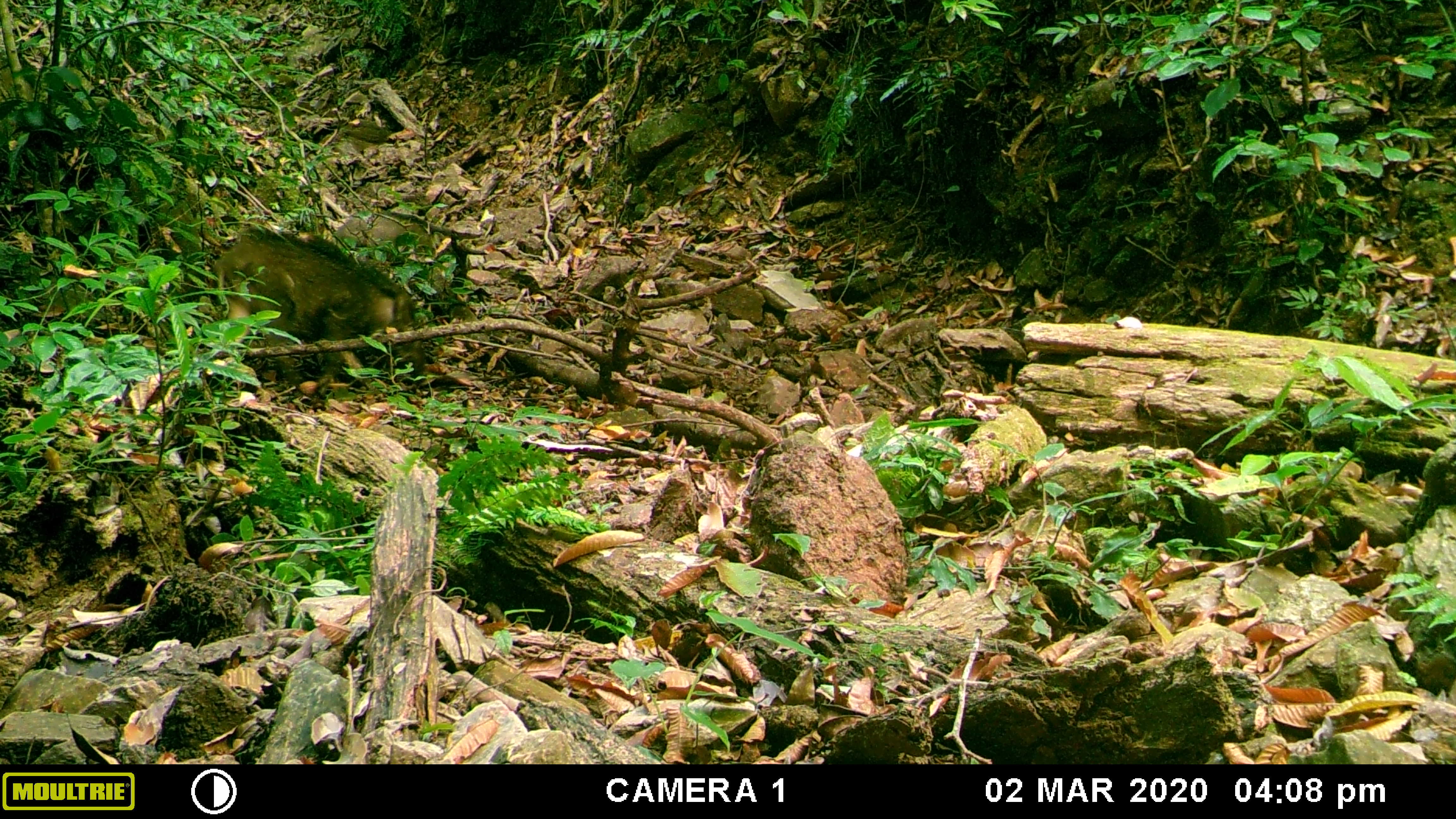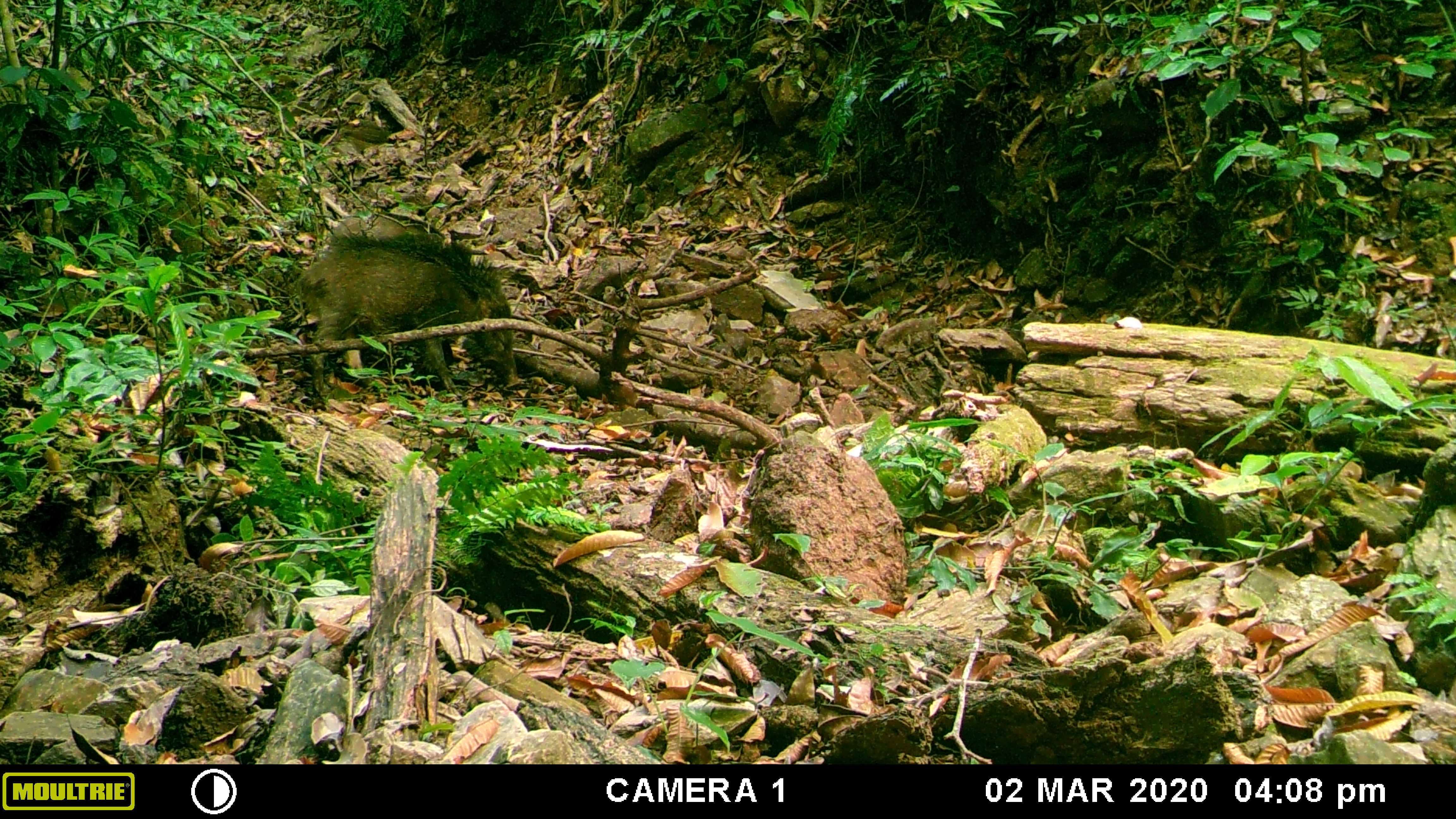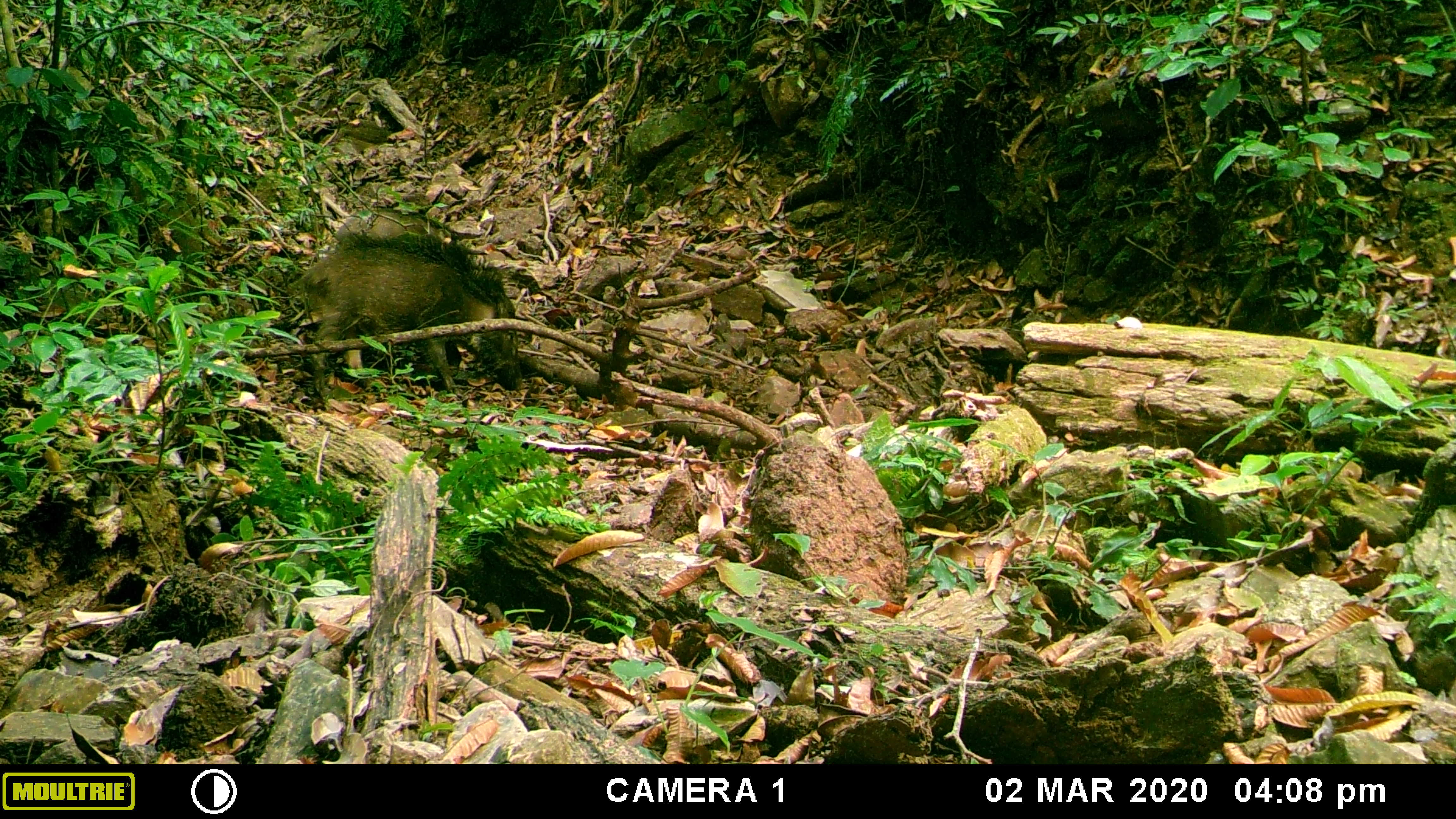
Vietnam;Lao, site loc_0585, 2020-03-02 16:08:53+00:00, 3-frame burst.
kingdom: Animalia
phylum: Chordata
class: Mammalia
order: Artiodactyla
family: Suidae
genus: Sus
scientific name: Sus scrofa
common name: eurasian wild pig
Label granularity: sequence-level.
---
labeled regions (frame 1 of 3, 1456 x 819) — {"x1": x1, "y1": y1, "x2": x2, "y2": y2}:
eurasian wild pig: {"x1": 208, "y1": 223, "x2": 429, "y2": 396}; {"x1": 333, "y1": 199, "x2": 439, "y2": 259}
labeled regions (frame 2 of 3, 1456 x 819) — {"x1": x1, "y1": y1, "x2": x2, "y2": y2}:
eurasian wild pig: {"x1": 290, "y1": 227, "x2": 521, "y2": 399}; {"x1": 334, "y1": 213, "x2": 429, "y2": 238}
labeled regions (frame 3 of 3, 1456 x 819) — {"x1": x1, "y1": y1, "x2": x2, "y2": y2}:
eurasian wild pig: {"x1": 294, "y1": 224, "x2": 522, "y2": 399}; {"x1": 334, "y1": 206, "x2": 454, "y2": 243}